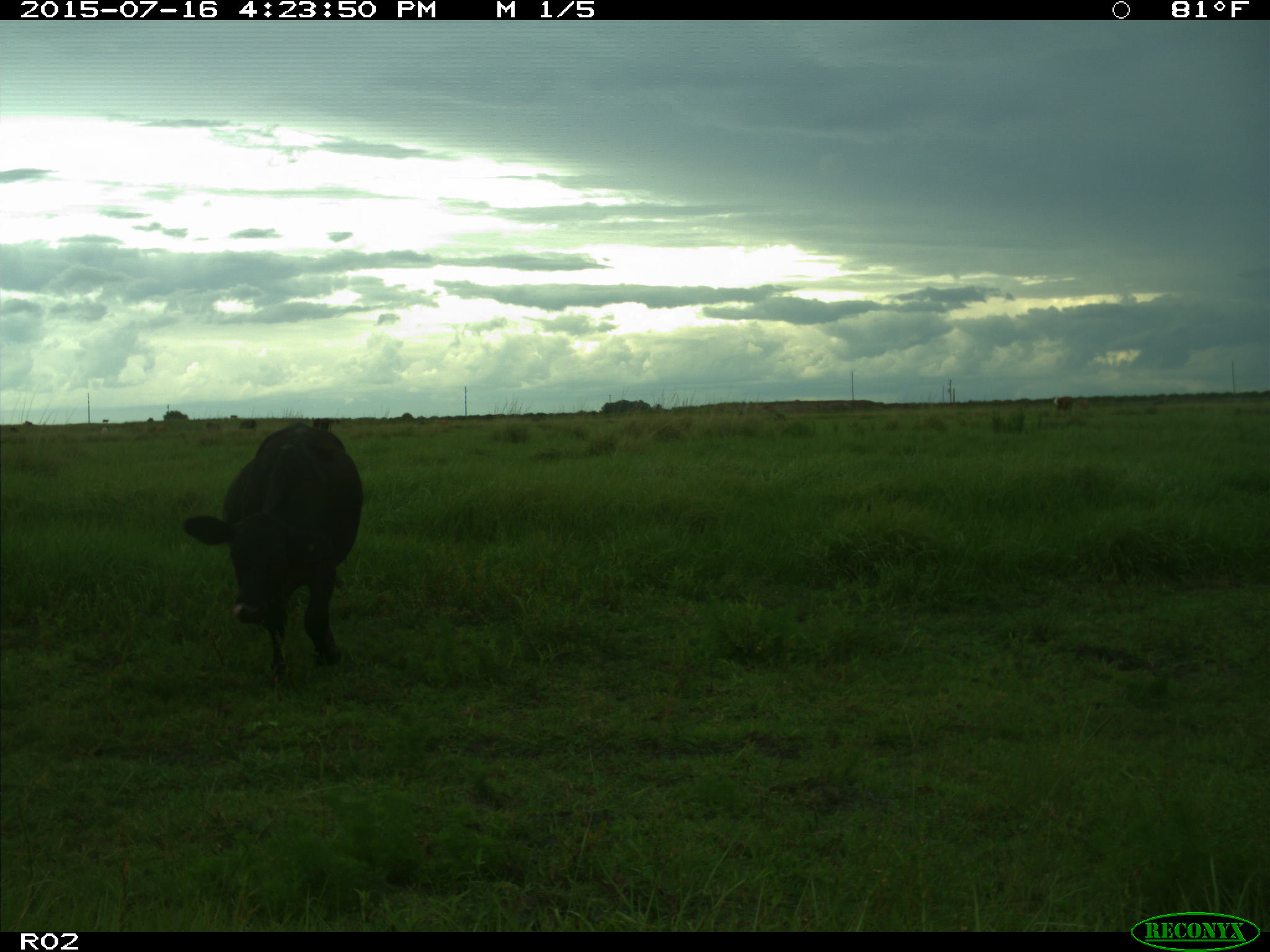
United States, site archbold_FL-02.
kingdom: Animalia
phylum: Chordata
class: Mammalia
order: Artiodactyla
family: Bovidae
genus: Bos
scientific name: Bos taurus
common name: domestic cow